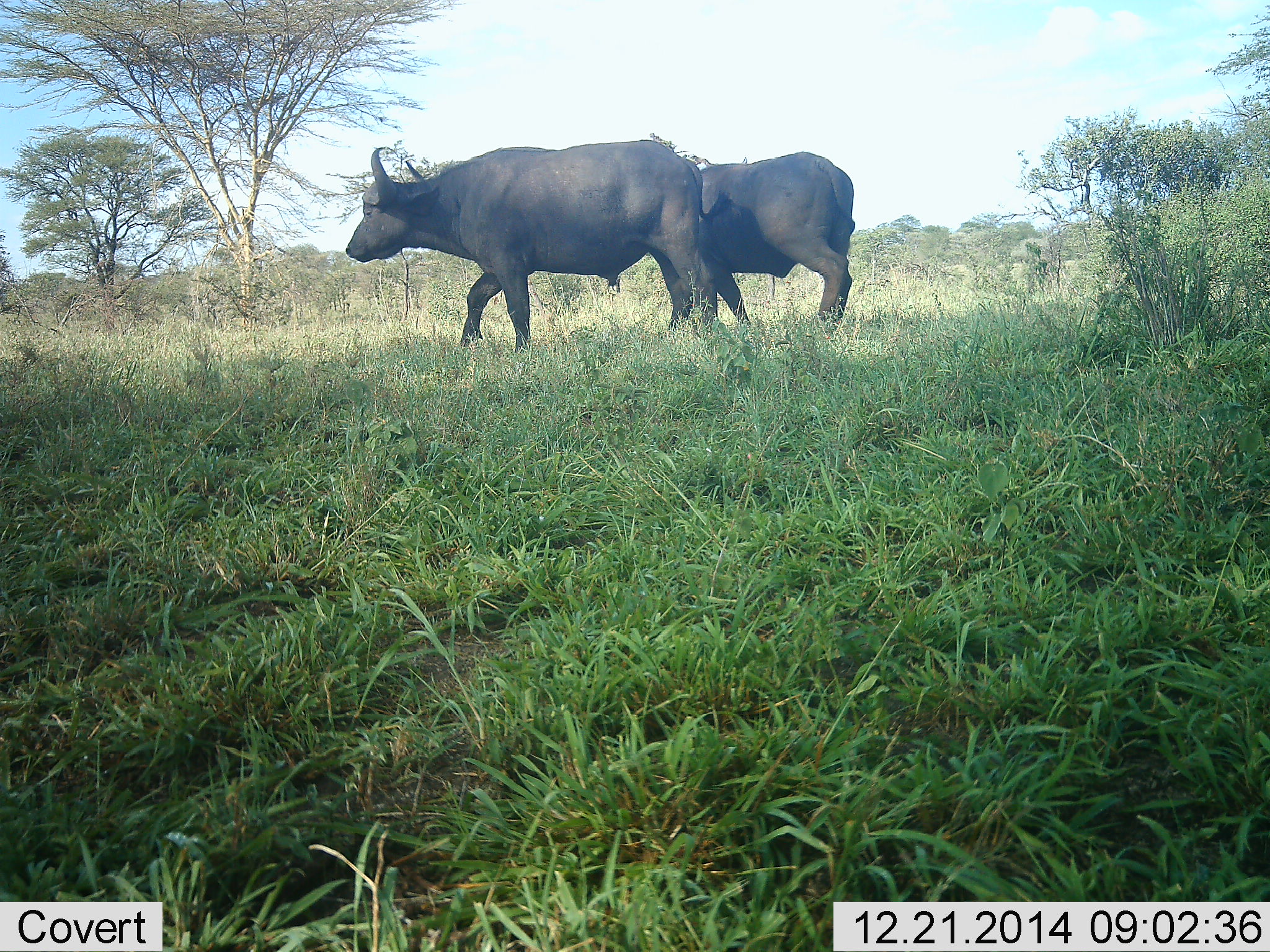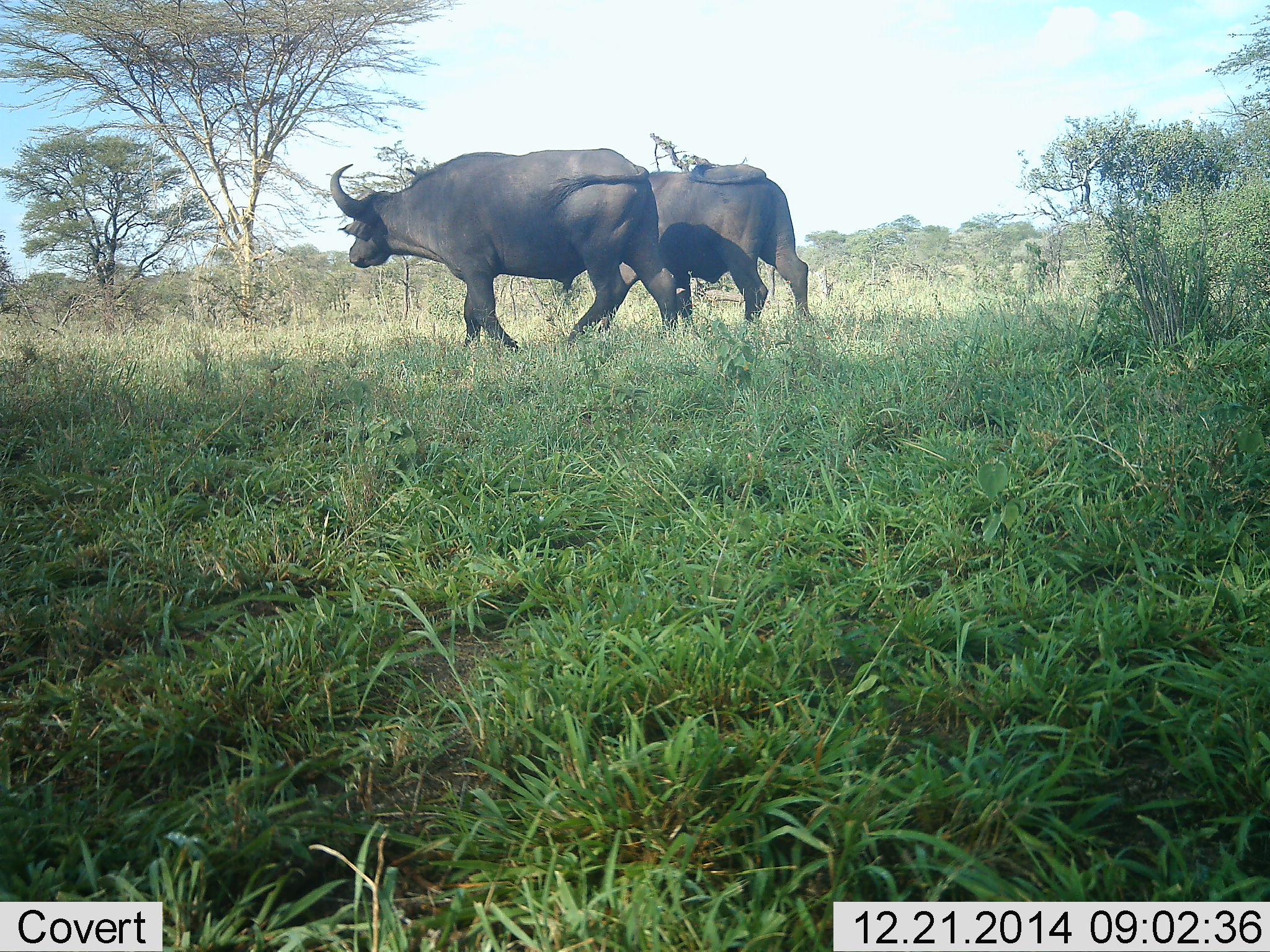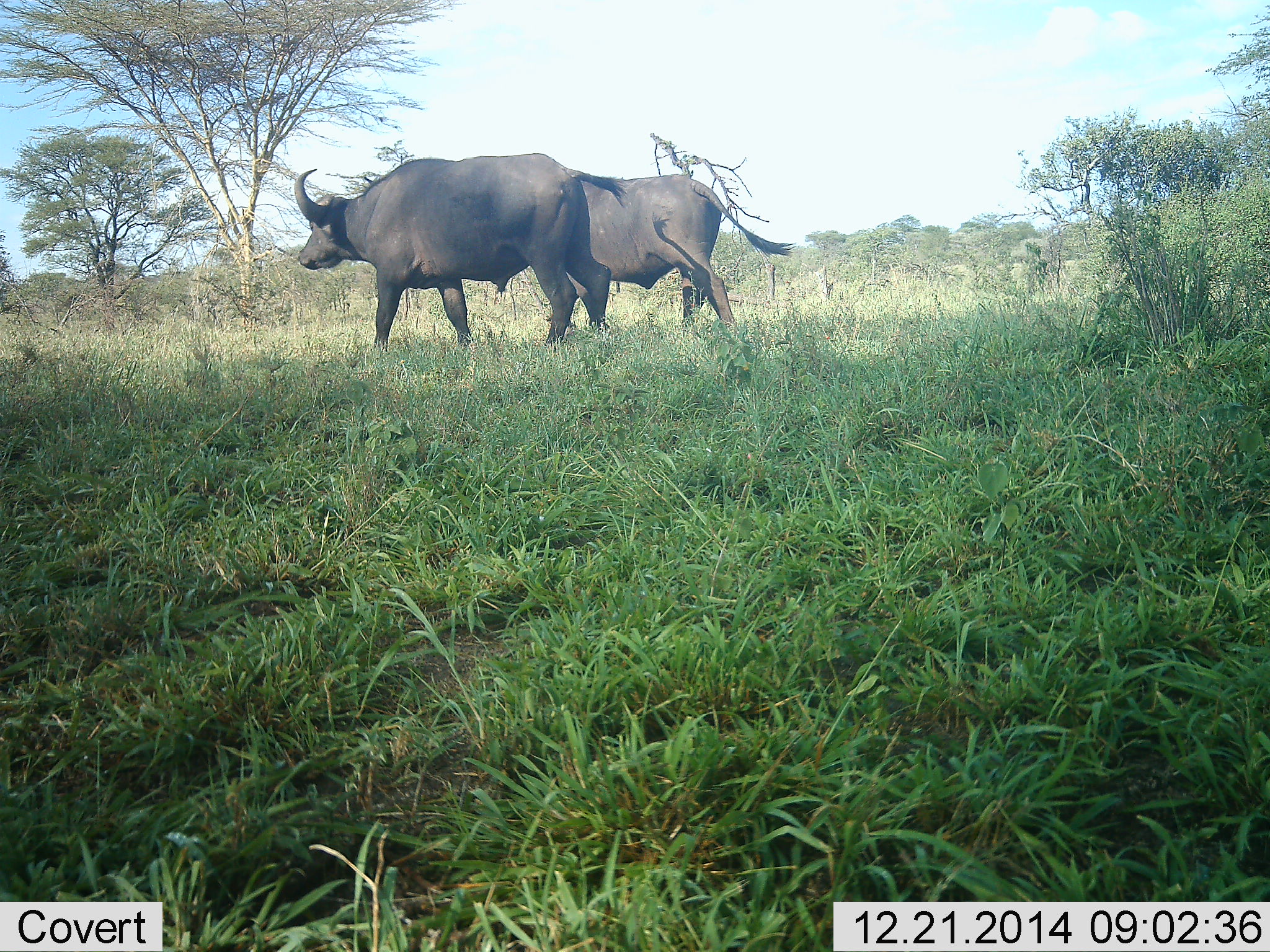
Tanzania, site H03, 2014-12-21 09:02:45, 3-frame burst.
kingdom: Animalia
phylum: Chordata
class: Mammalia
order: Artiodactyla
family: Bovidae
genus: Syncerus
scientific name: Syncerus caffer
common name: cape buffalo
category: buffalo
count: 2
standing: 0%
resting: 0%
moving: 100%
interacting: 0%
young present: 0%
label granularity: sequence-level